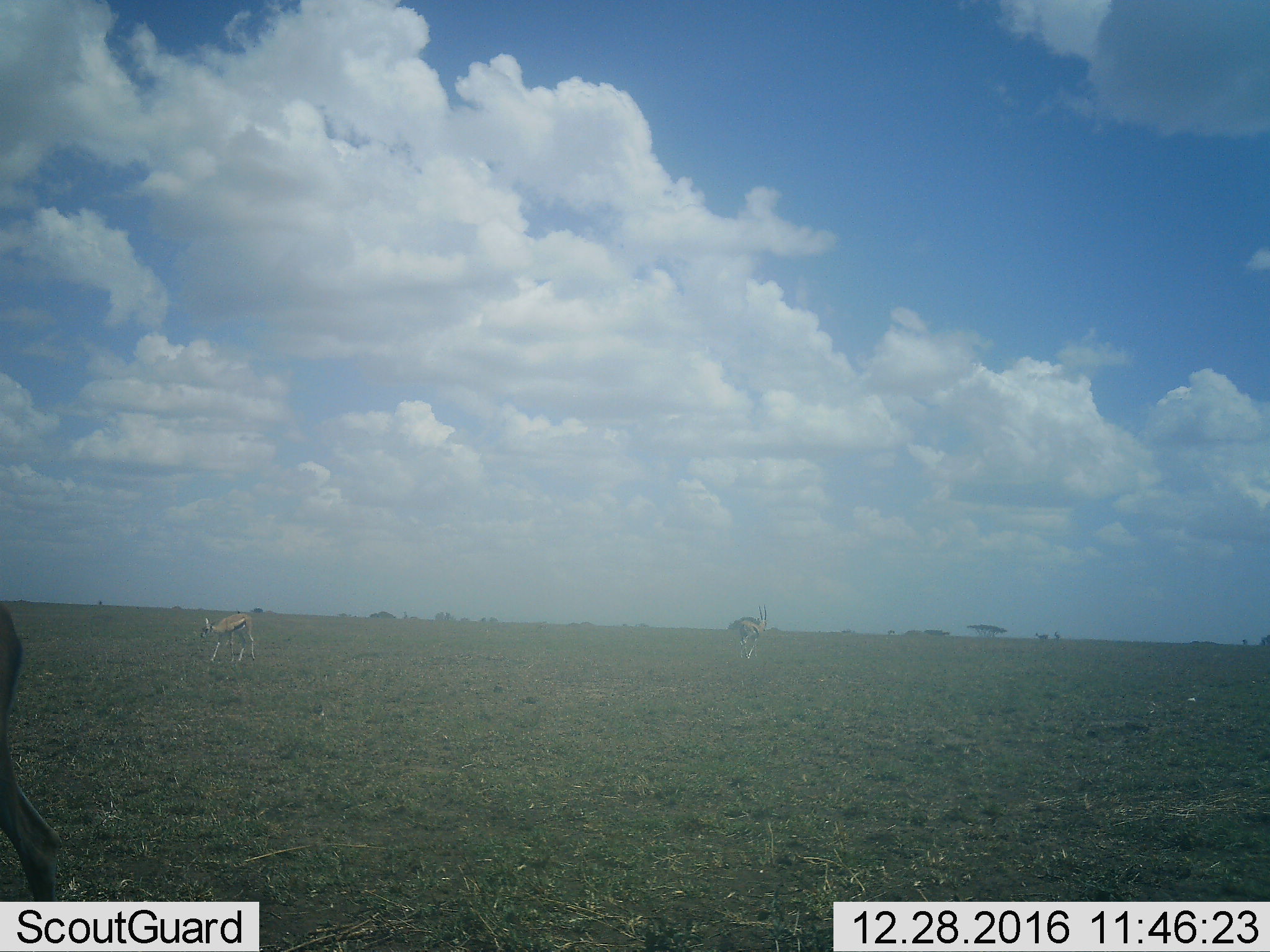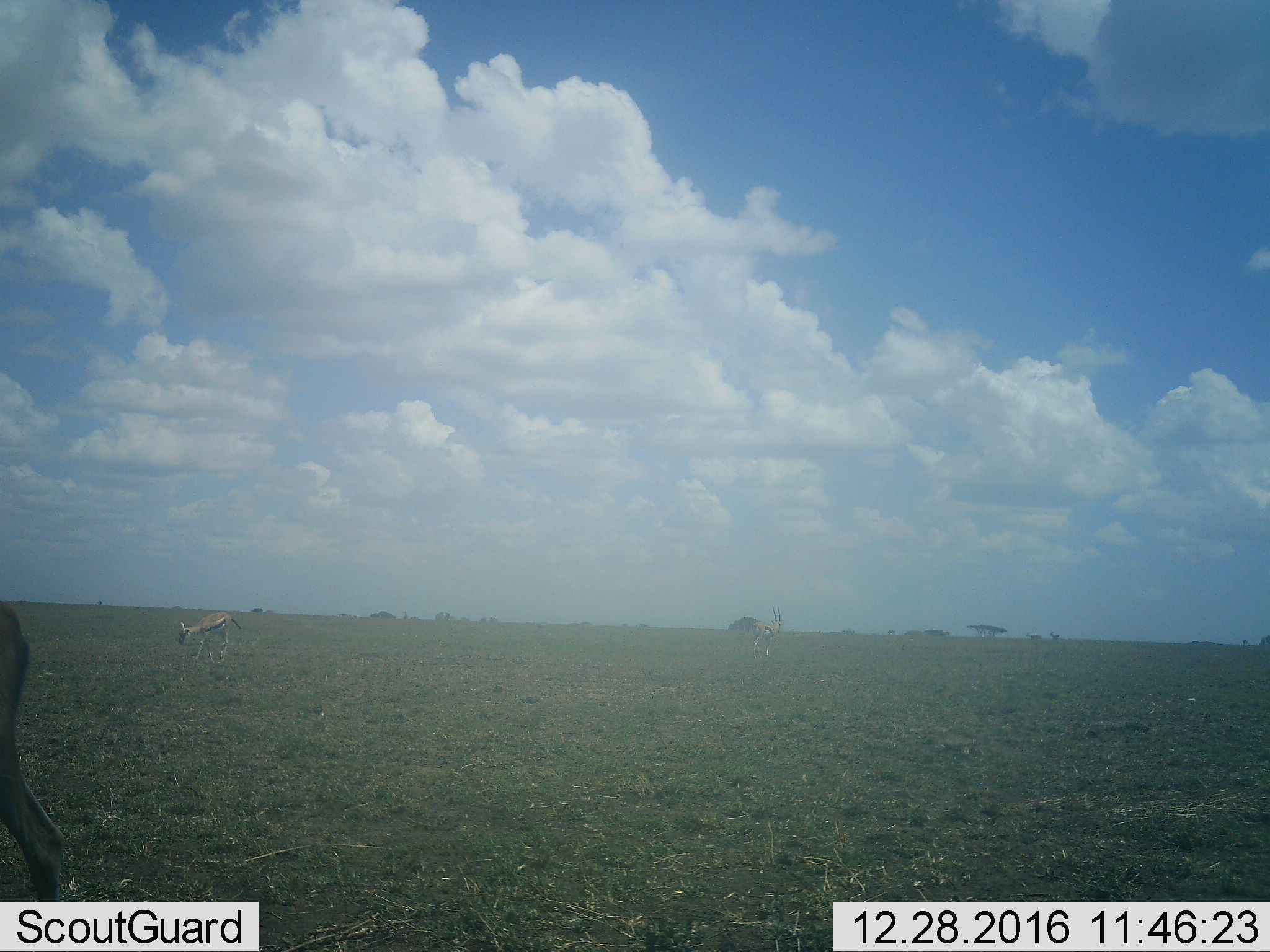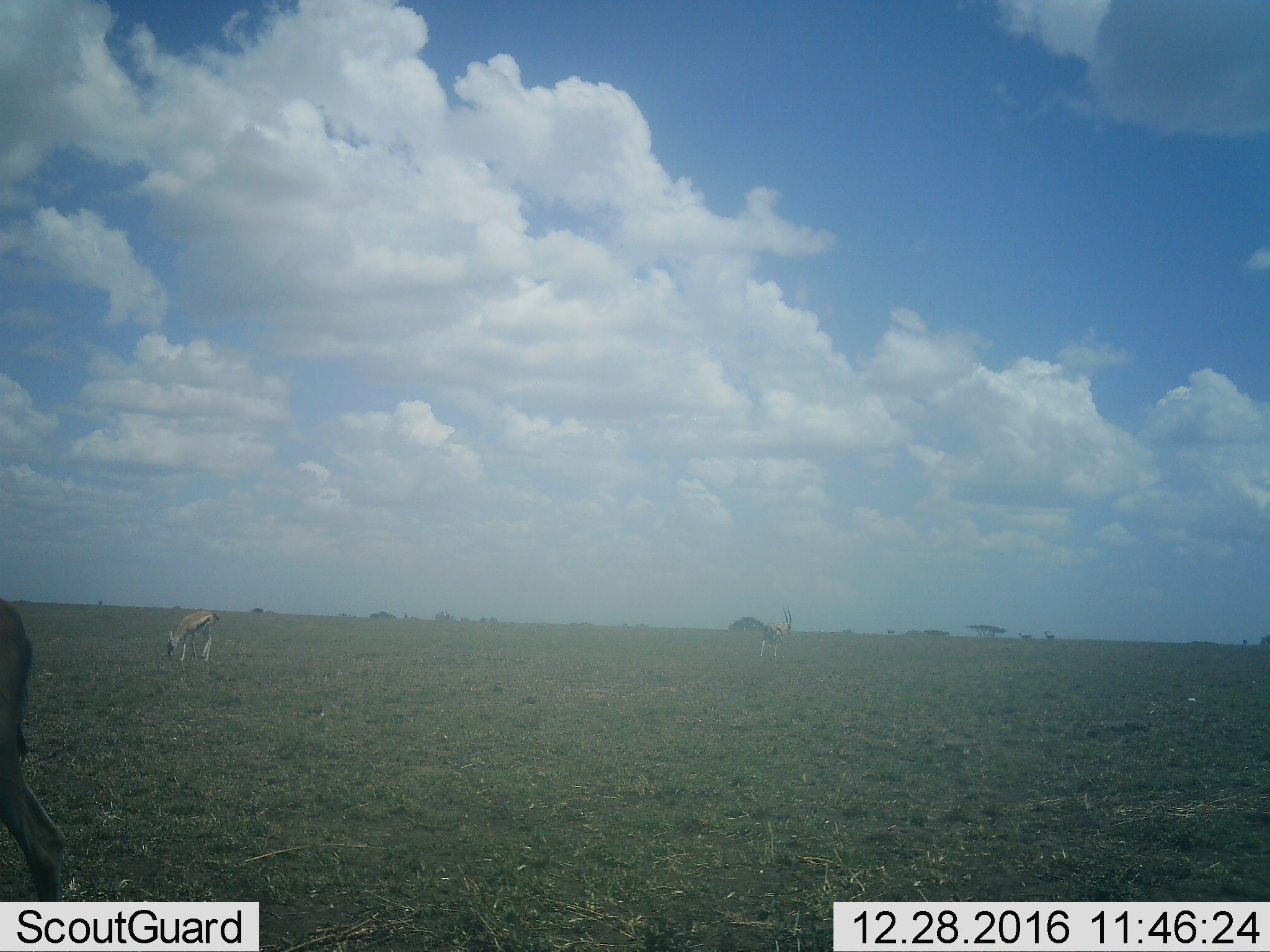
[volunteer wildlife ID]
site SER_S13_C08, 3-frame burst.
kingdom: Animalia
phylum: Chordata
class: Mammalia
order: Artiodactyla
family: Bovidae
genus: Eudorcas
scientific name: Eudorcas thomsonii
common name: thomson's gazelle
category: gazellethomsons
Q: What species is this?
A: Gazellethomsons (thomson's gazelle) (Eudorcas thomsonii).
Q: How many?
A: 3.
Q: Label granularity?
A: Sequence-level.